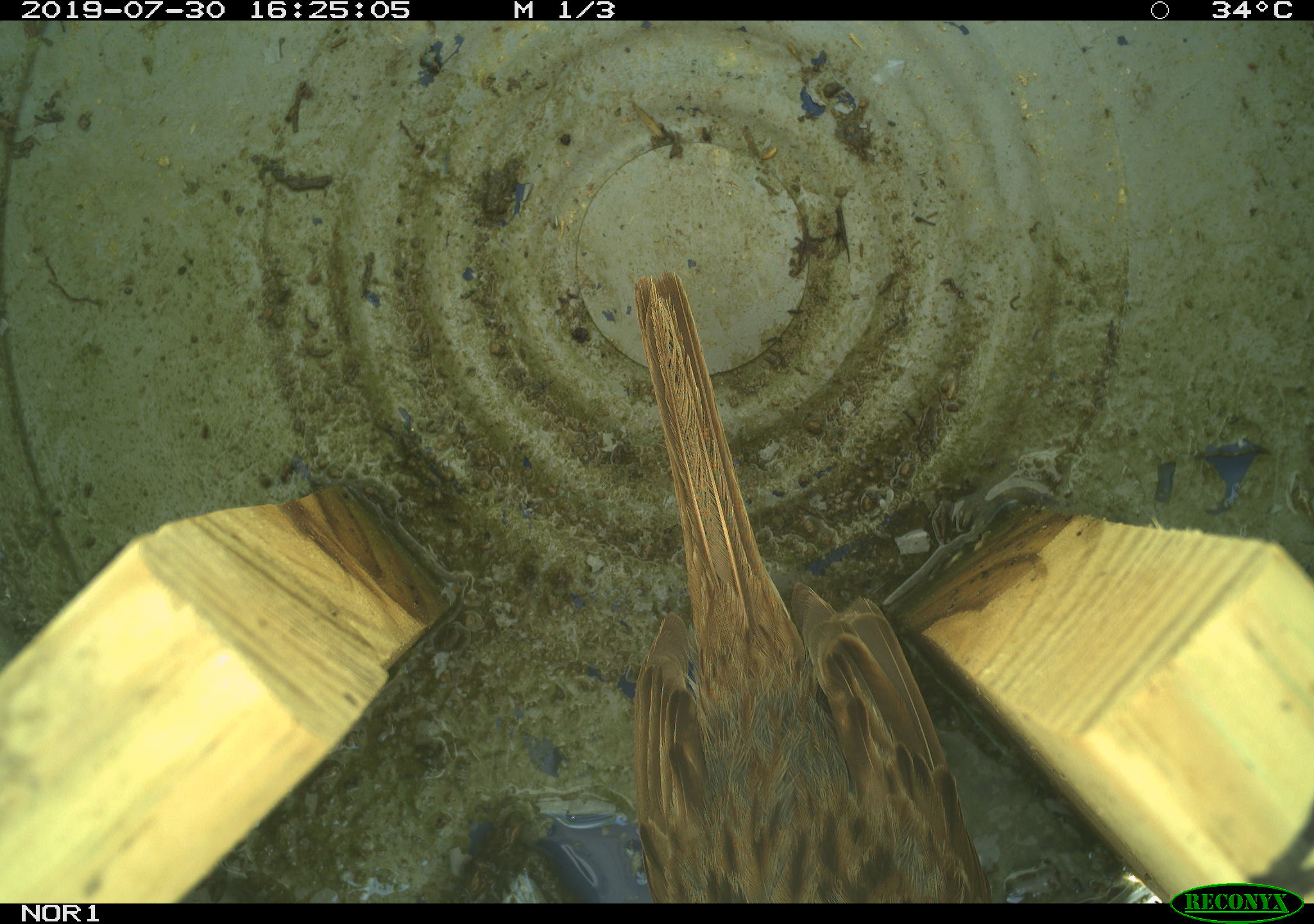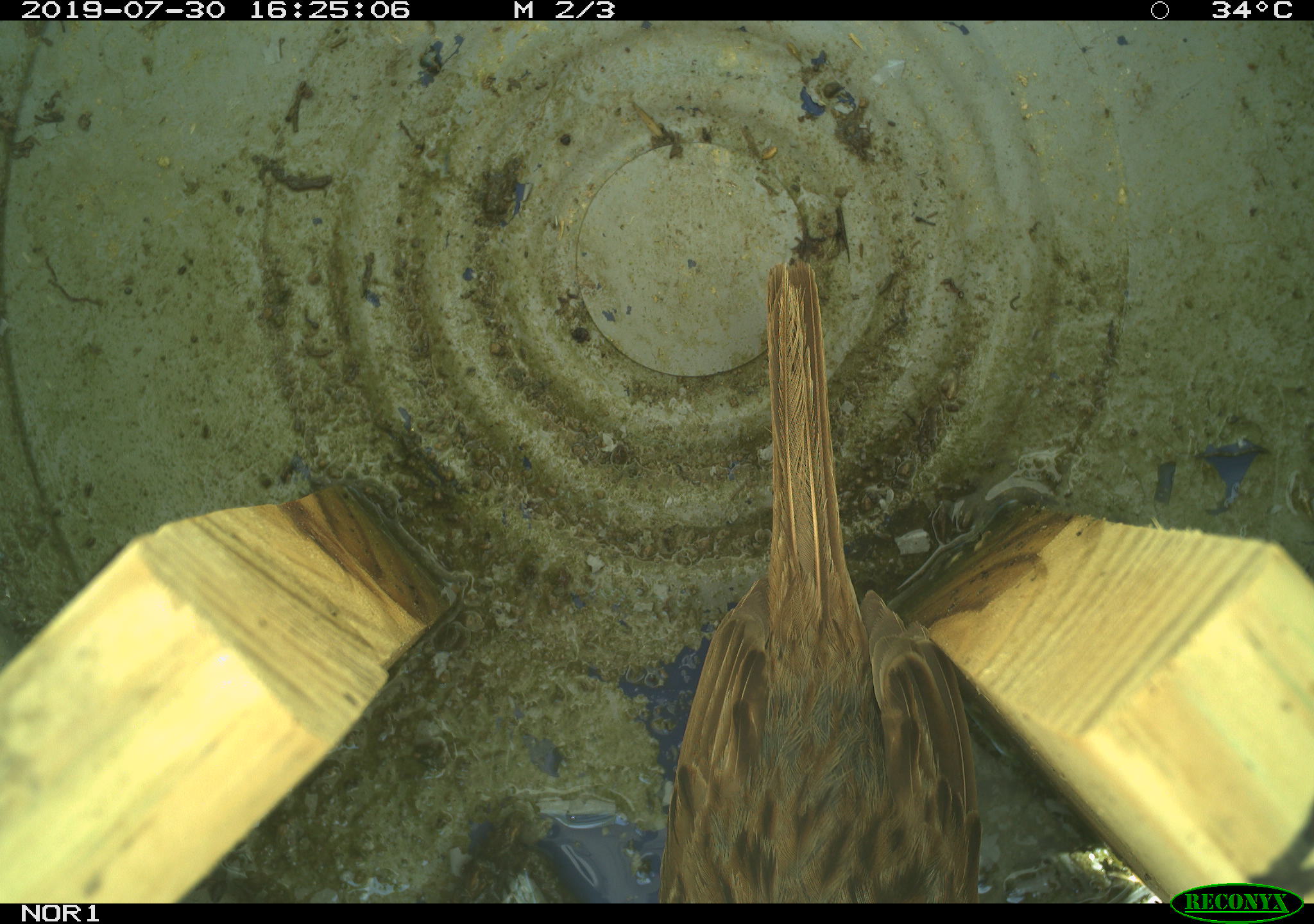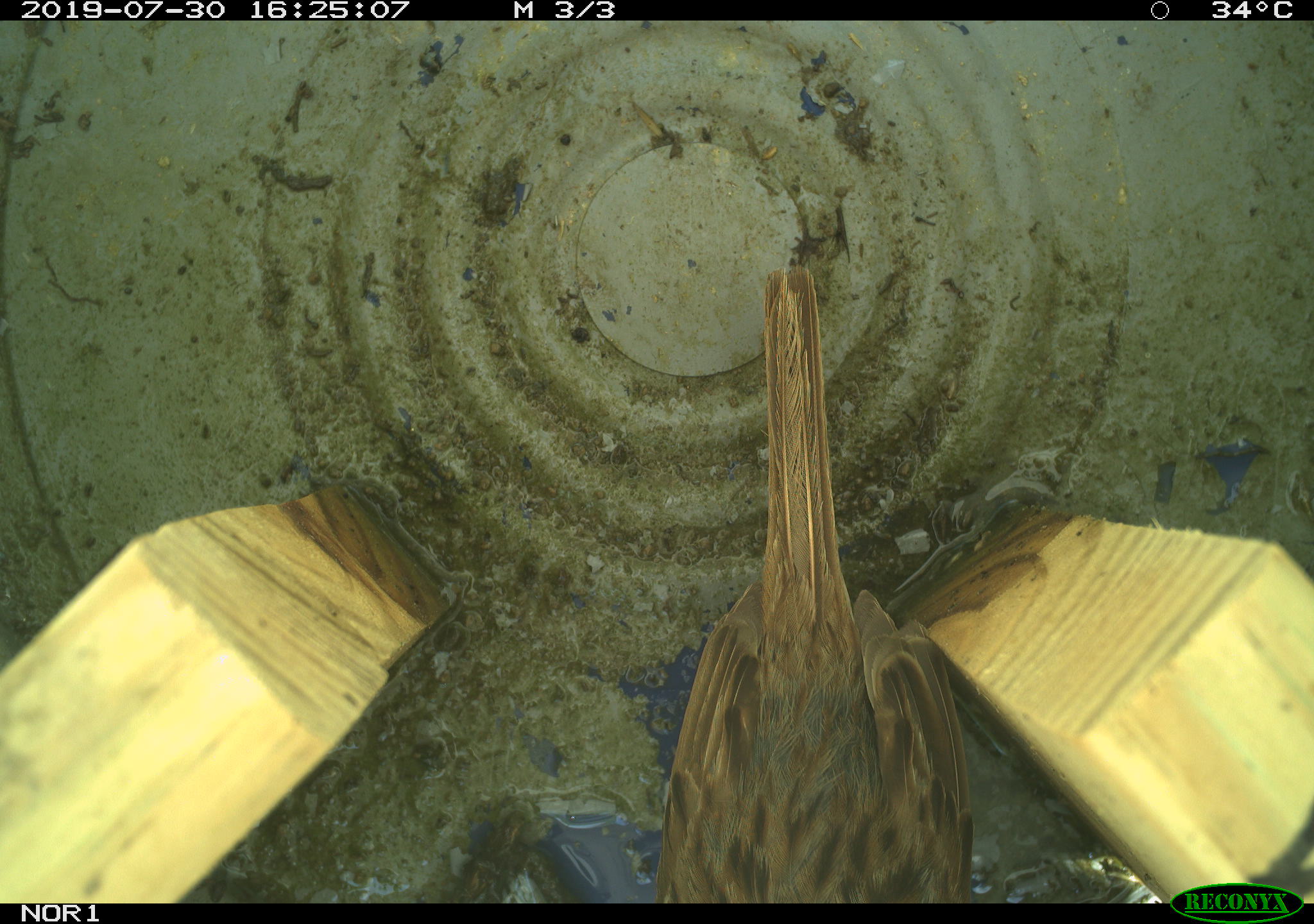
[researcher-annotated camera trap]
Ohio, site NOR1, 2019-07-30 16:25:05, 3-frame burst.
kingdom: Animalia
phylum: Chordata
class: Aves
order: Passeriformes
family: Passerellidae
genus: Melospiza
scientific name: Melospiza melodia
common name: song sparrow